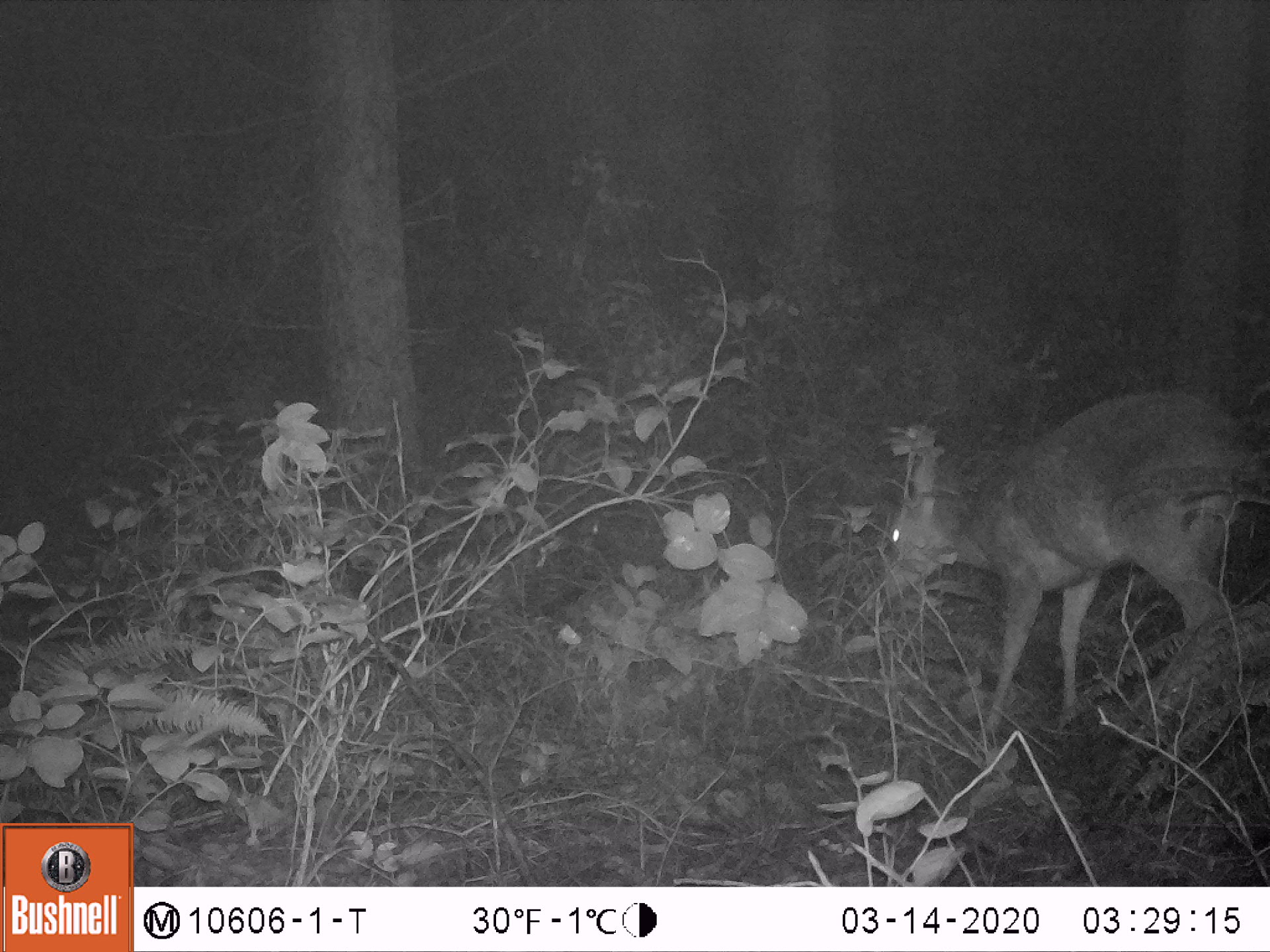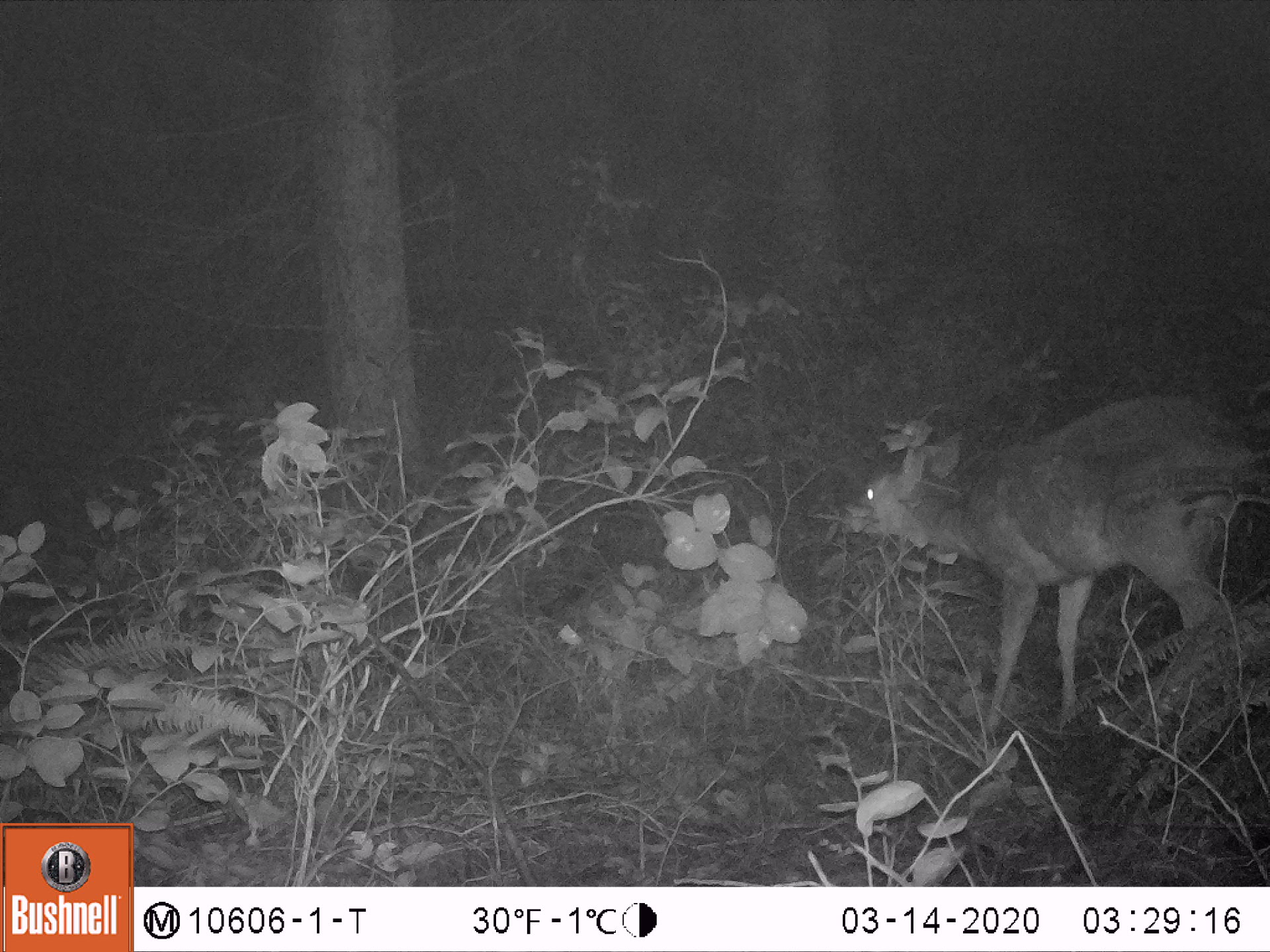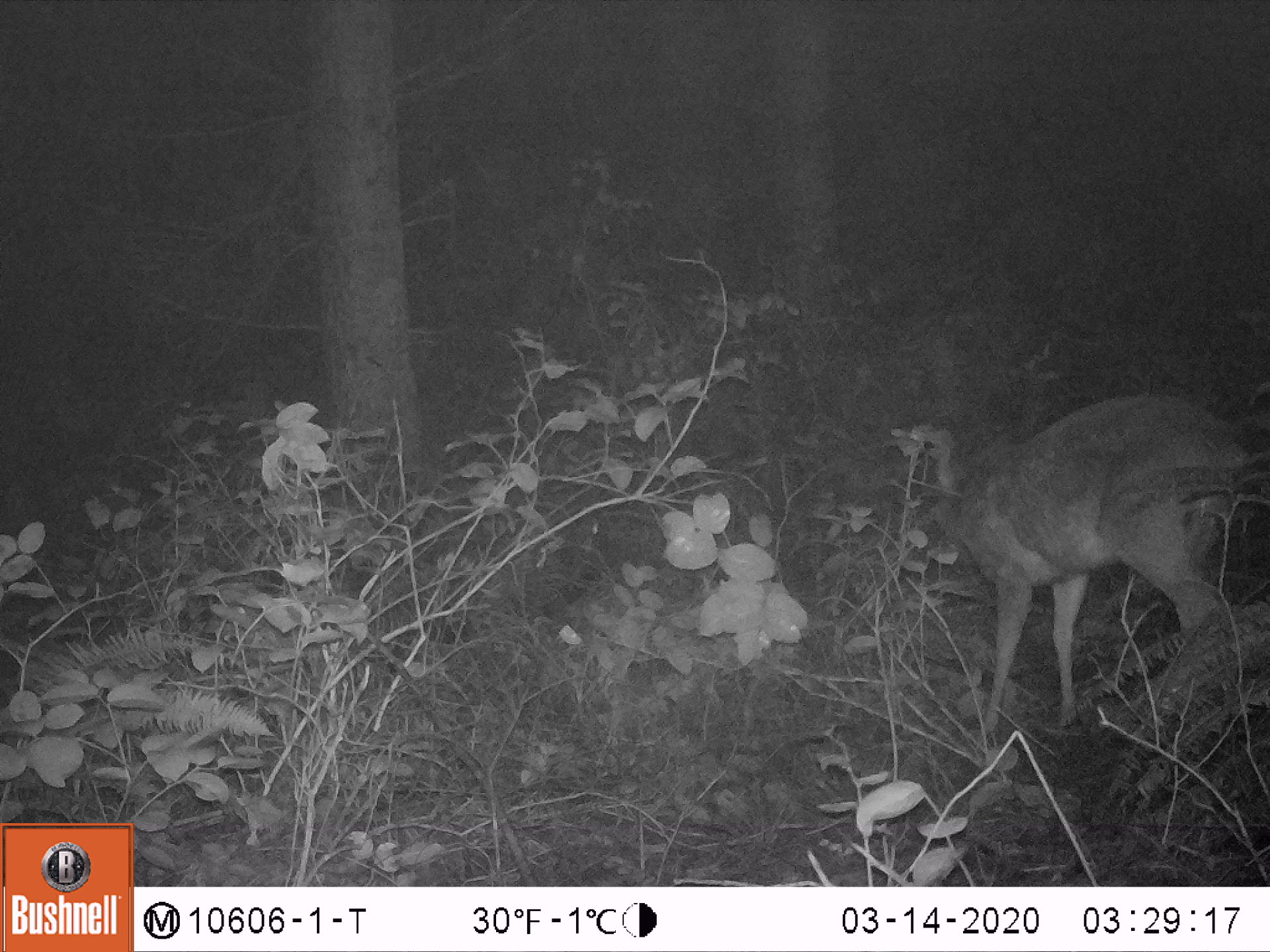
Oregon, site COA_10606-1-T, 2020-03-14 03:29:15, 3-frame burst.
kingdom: Animalia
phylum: Chordata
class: Mammalia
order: Artiodactyla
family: Cervidae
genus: Odocoileus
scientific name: Odocoileus hemionus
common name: black-tailed deer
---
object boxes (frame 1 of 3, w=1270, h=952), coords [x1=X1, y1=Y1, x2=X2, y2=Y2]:
black-tailed deer: [x1=876, y1=373, x2=1266, y2=741]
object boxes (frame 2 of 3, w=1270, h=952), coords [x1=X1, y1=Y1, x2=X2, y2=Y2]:
black-tailed deer: [x1=838, y1=366, x2=1255, y2=737]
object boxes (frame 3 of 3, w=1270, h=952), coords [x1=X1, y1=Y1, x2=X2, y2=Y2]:
black-tailed deer: [x1=920, y1=382, x2=1262, y2=737]